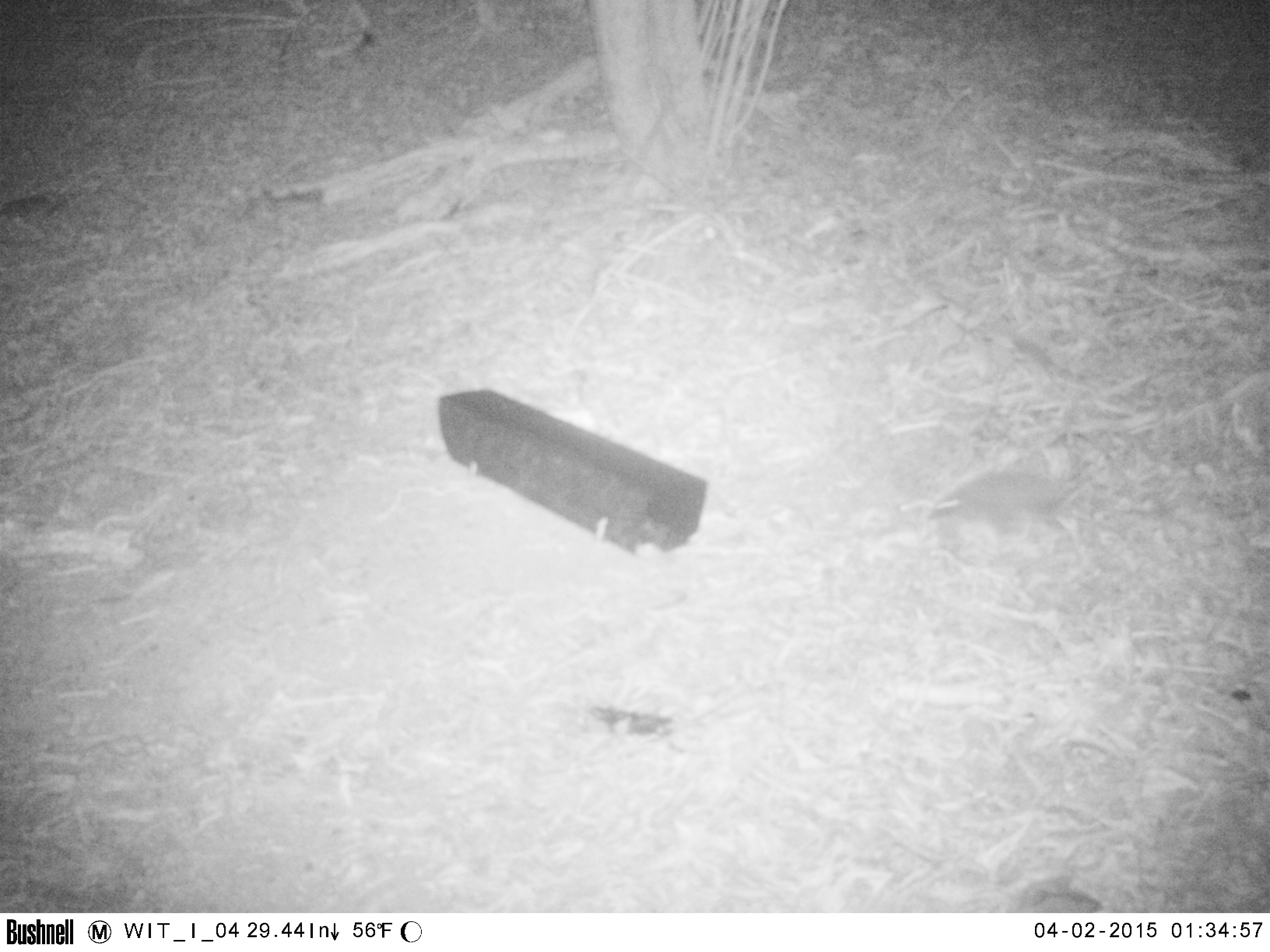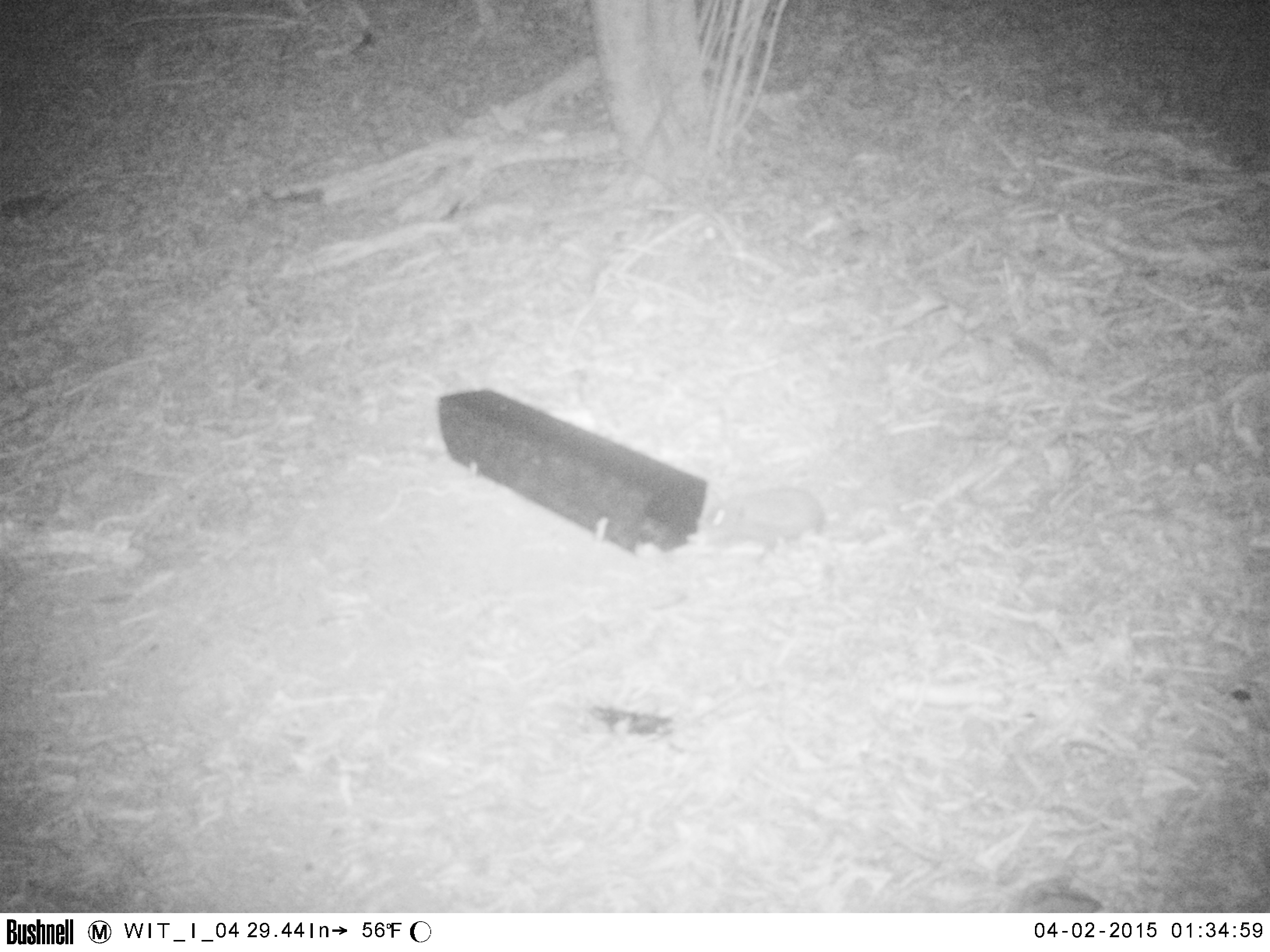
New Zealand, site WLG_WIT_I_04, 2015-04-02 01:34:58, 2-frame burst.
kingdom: Animalia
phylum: Chordata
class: Mammalia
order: Eulipotyphla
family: Erinaceidae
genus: Erinaceus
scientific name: Erinaceus europaeus europaeus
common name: european hedgehog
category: hedgehog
Hedgehog (european hedgehog) (Erinaceus europaeus europaeus).